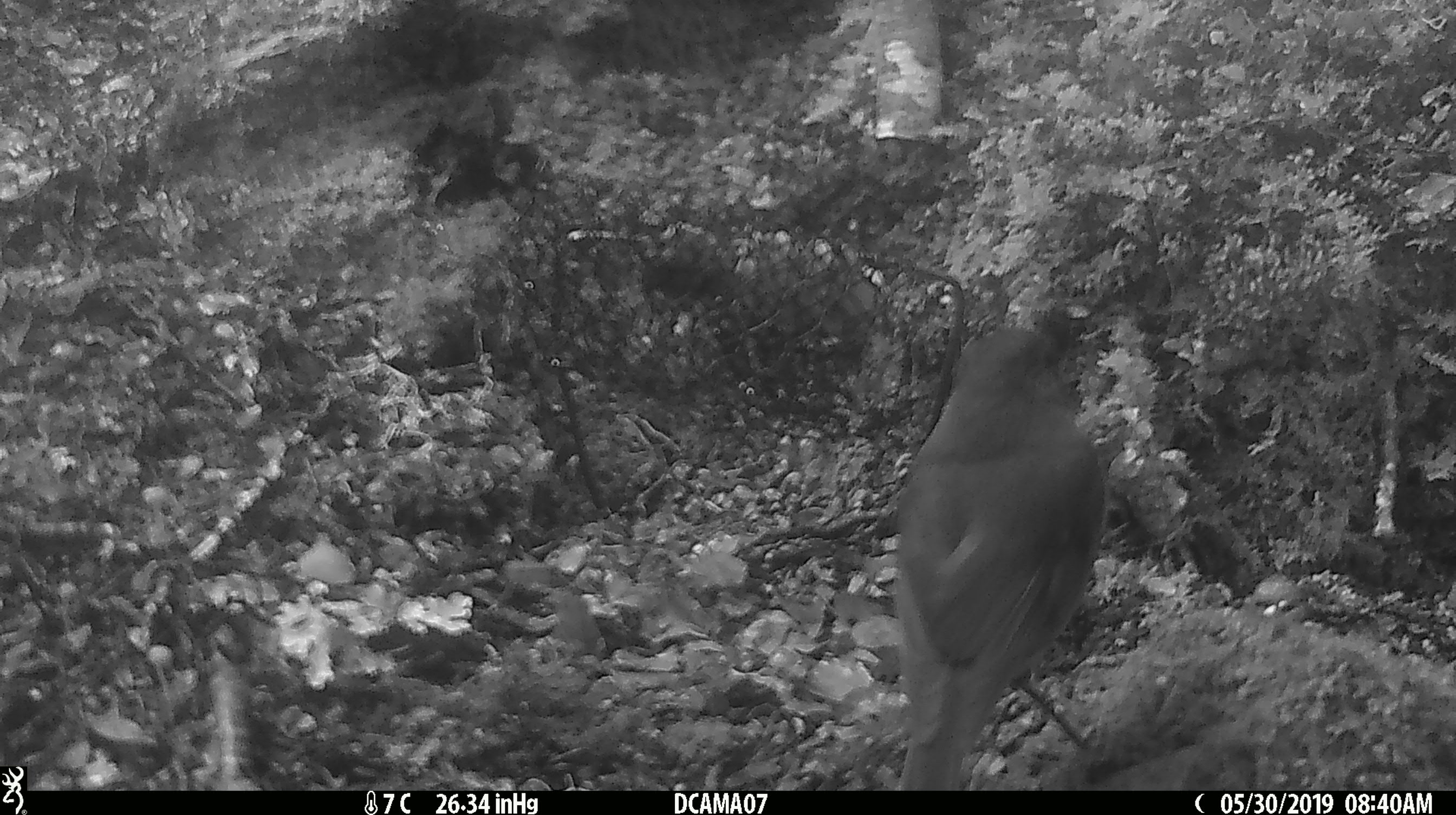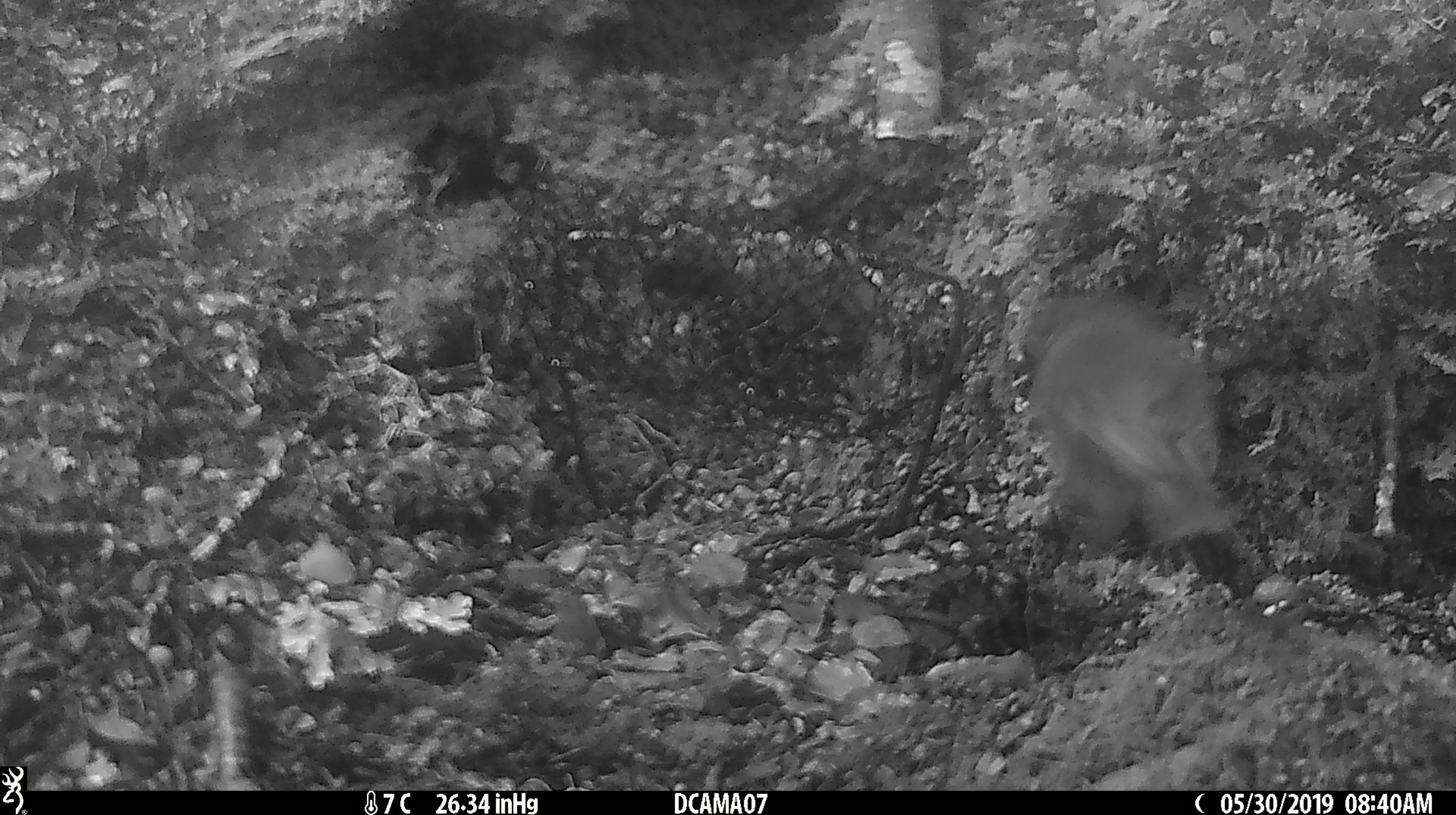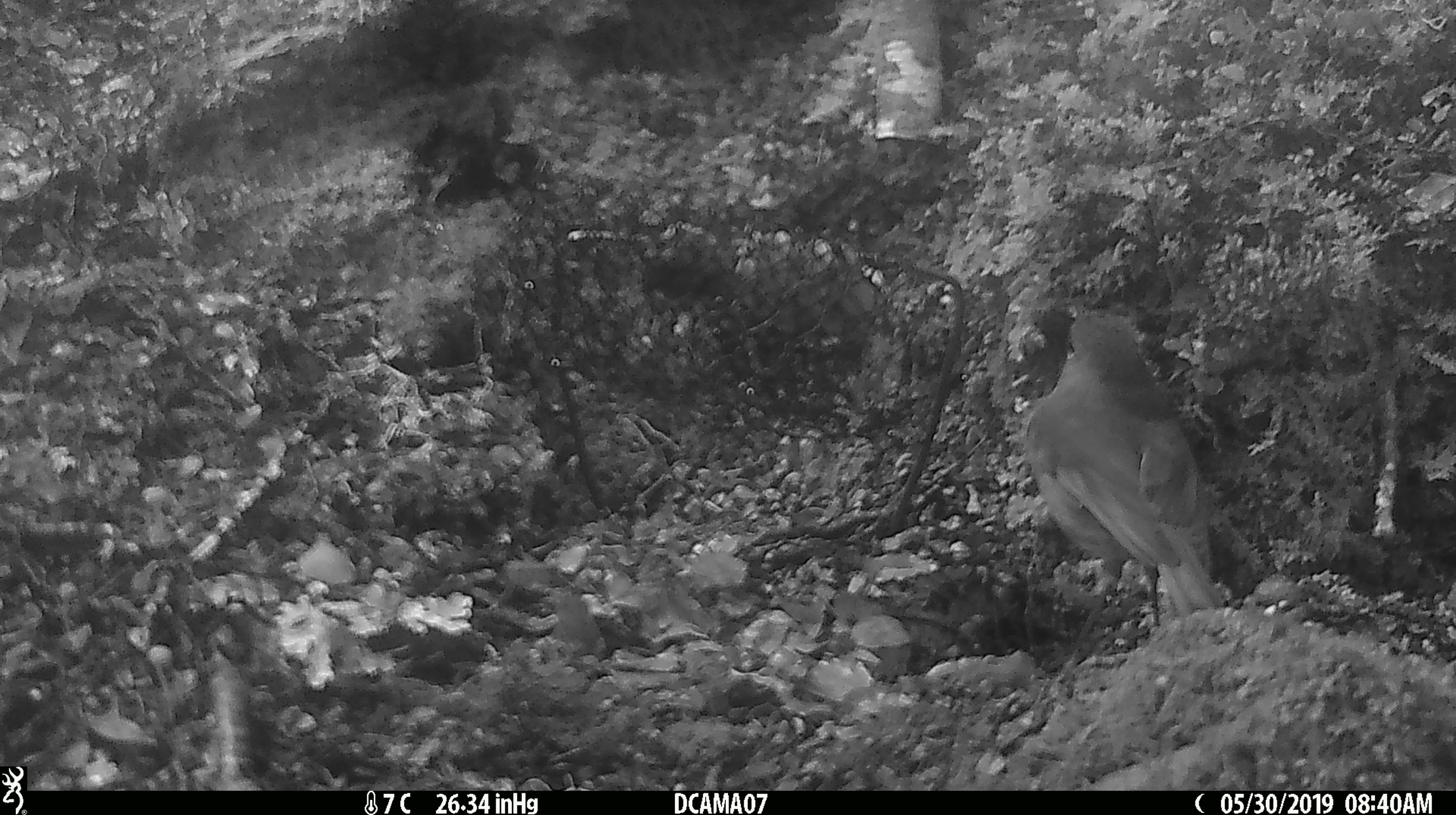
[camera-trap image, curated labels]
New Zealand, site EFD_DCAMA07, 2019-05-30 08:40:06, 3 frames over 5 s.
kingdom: Animalia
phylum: Chordata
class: Aves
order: Passeriformes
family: Petroicidae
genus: Petroica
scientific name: Petroica australis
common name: new zealand robin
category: robin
Robin (new zealand robin) (Petroica australis).